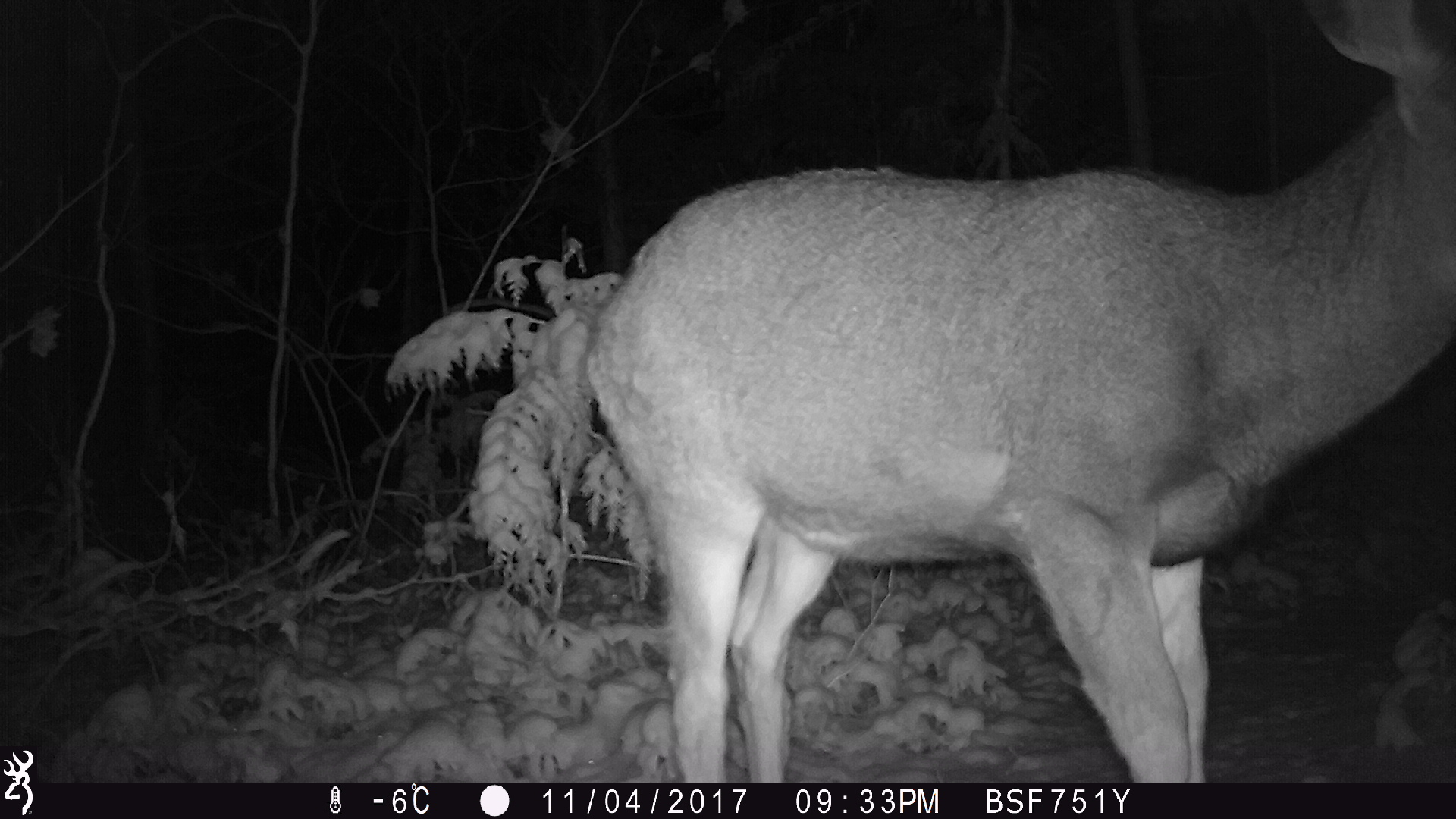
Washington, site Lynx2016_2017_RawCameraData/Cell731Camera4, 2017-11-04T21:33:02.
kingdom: Animalia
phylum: Chordata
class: Mammalia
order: Artiodactyla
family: Cervidae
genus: Odocoileus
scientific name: Odocoileus hemionus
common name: mule deer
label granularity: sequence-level